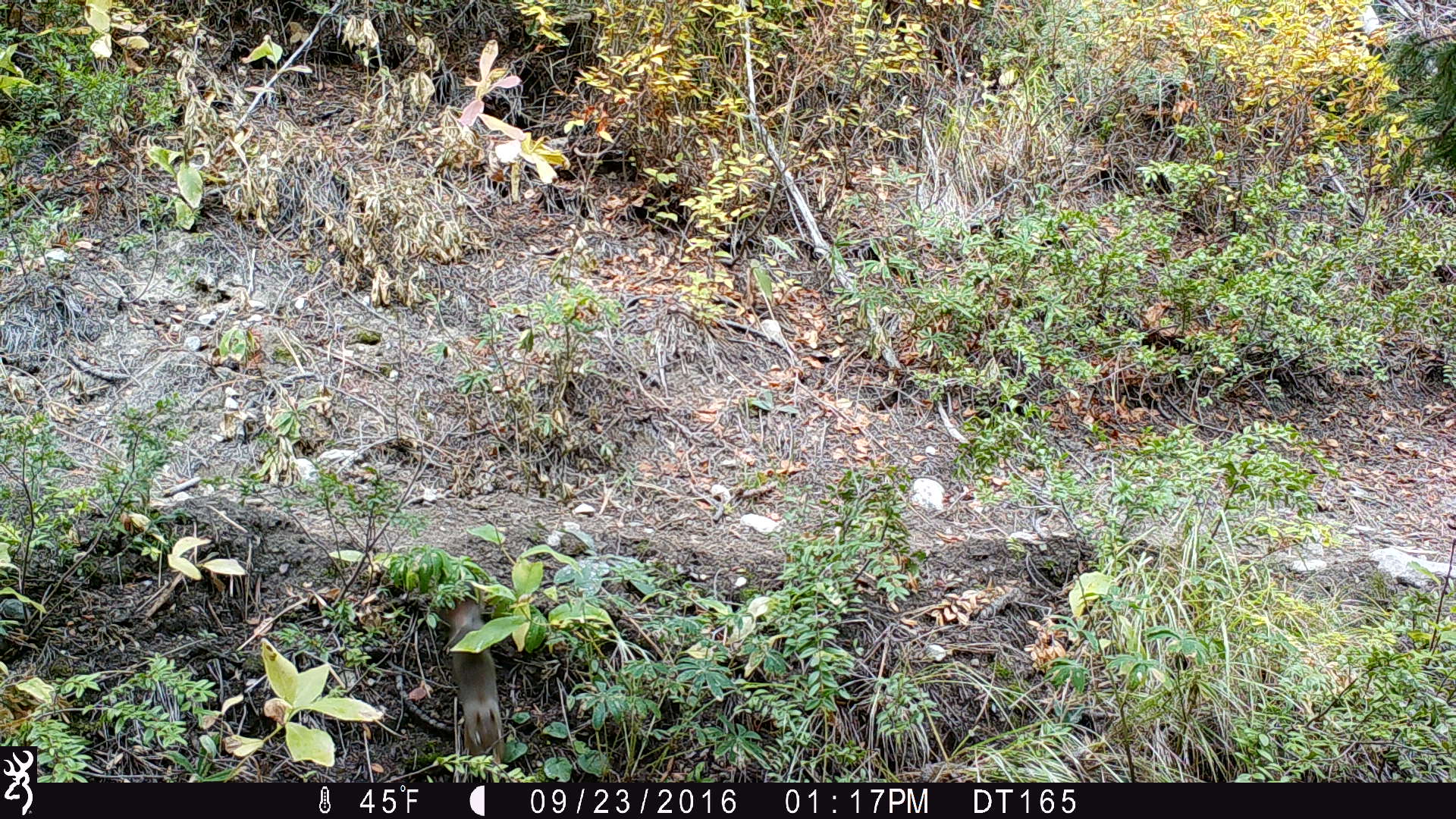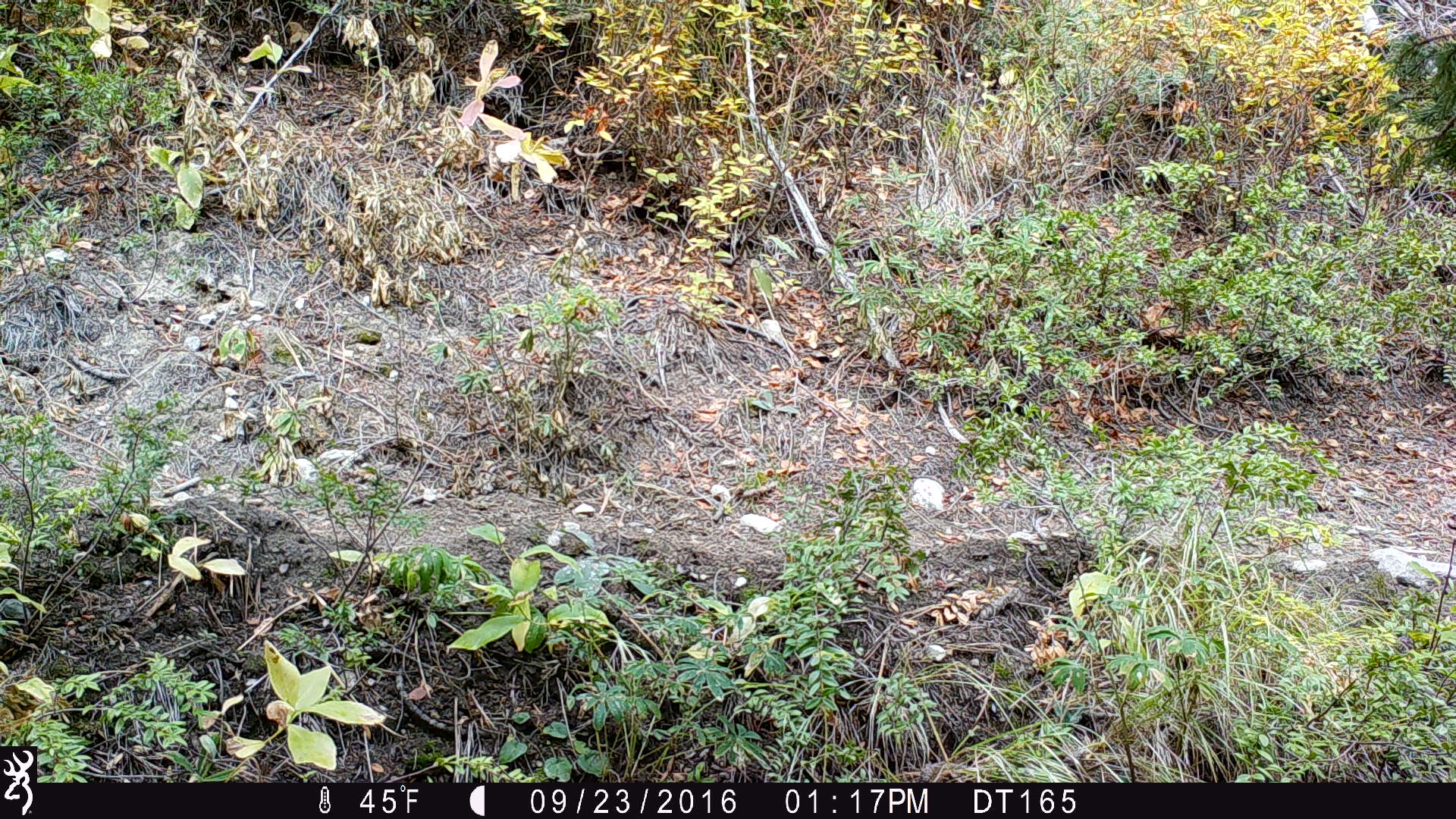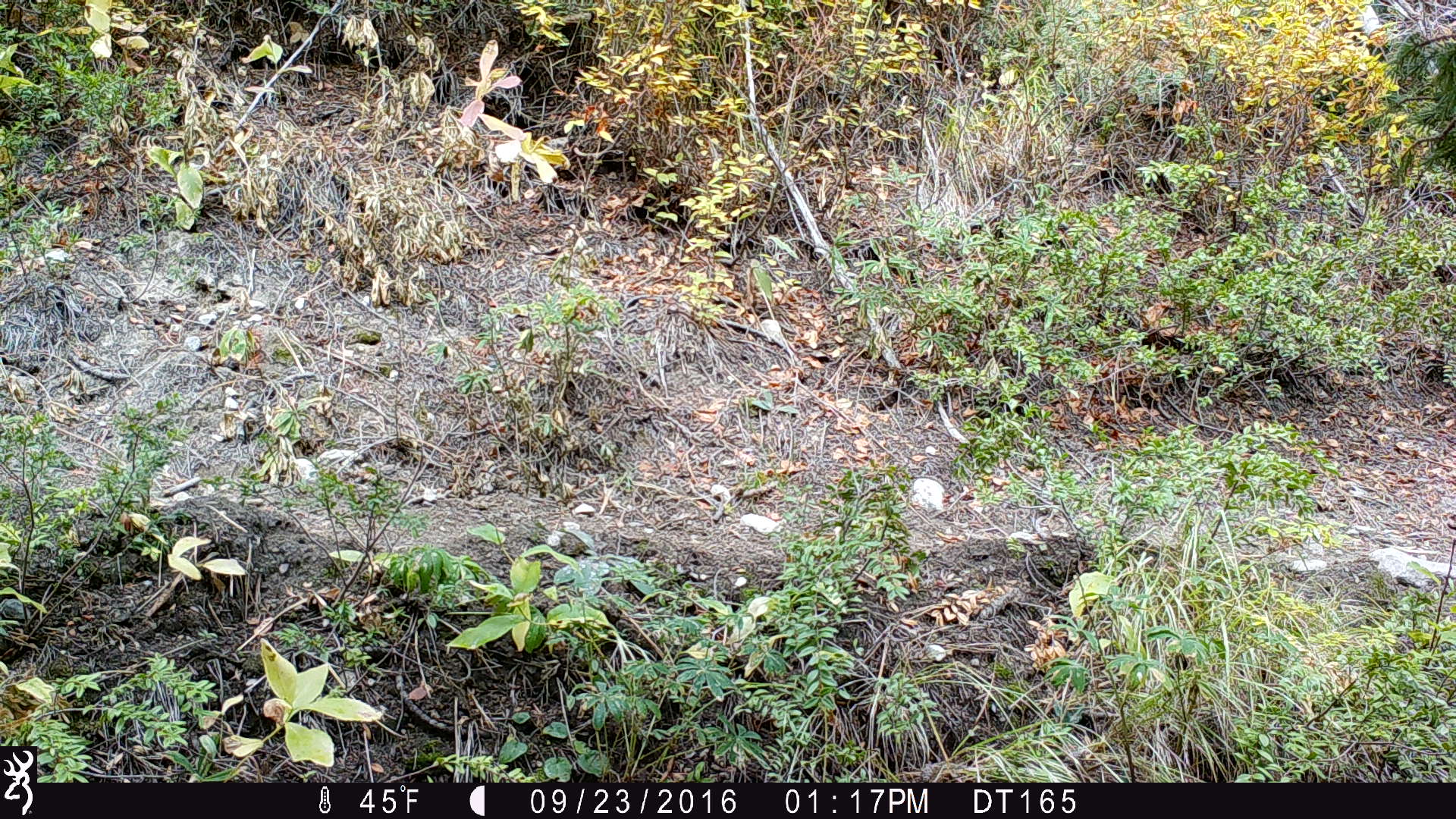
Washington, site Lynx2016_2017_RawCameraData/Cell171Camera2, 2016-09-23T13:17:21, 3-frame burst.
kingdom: Animalia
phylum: Chordata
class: Mammalia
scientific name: Mammalia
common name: small mammal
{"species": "small mammal (Mammalia)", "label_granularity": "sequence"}